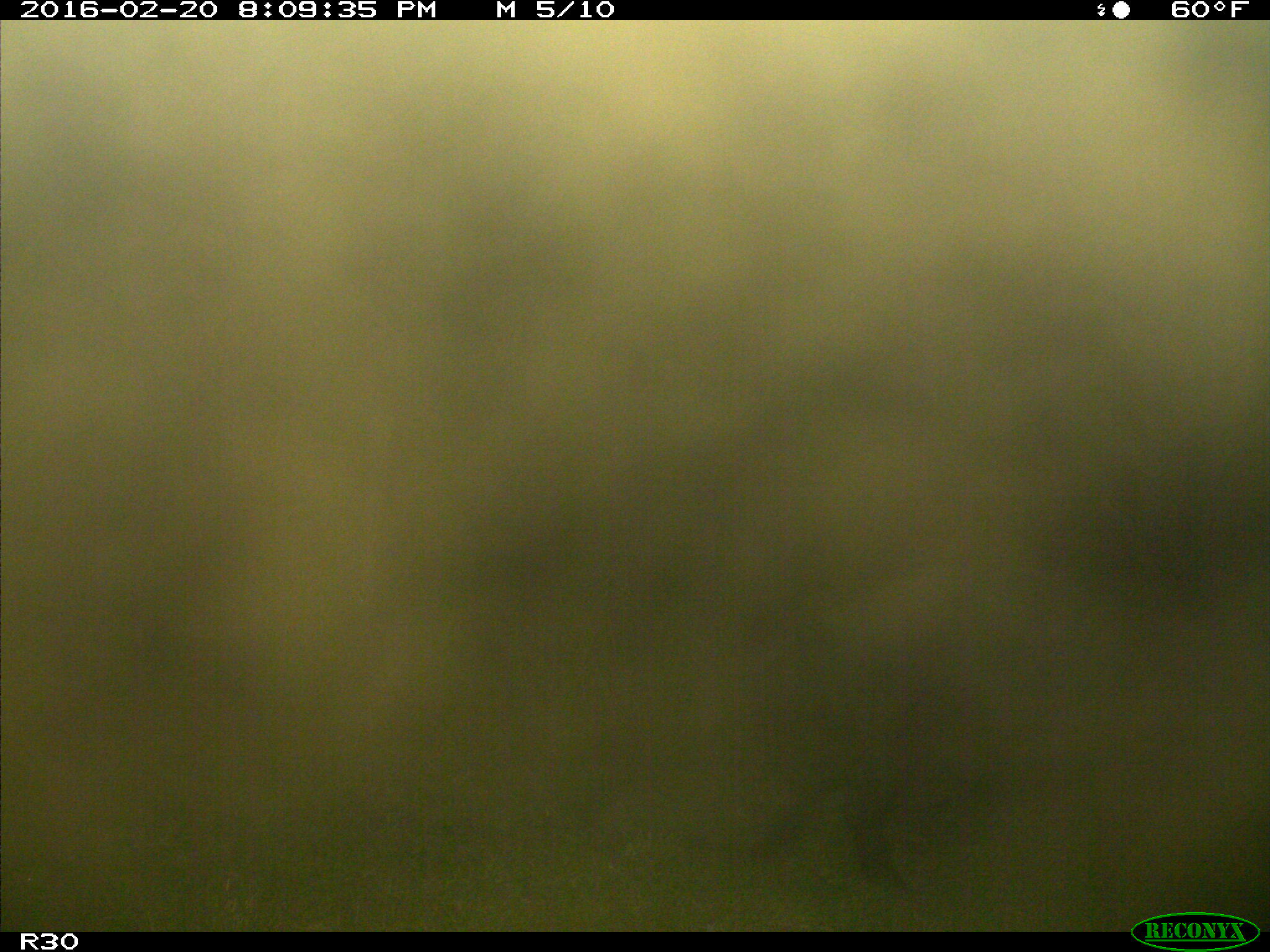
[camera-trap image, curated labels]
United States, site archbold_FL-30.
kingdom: Animalia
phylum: Chordata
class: Mammalia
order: Artiodactyla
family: Suidae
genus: Sus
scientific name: Sus scrofa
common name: wild boar